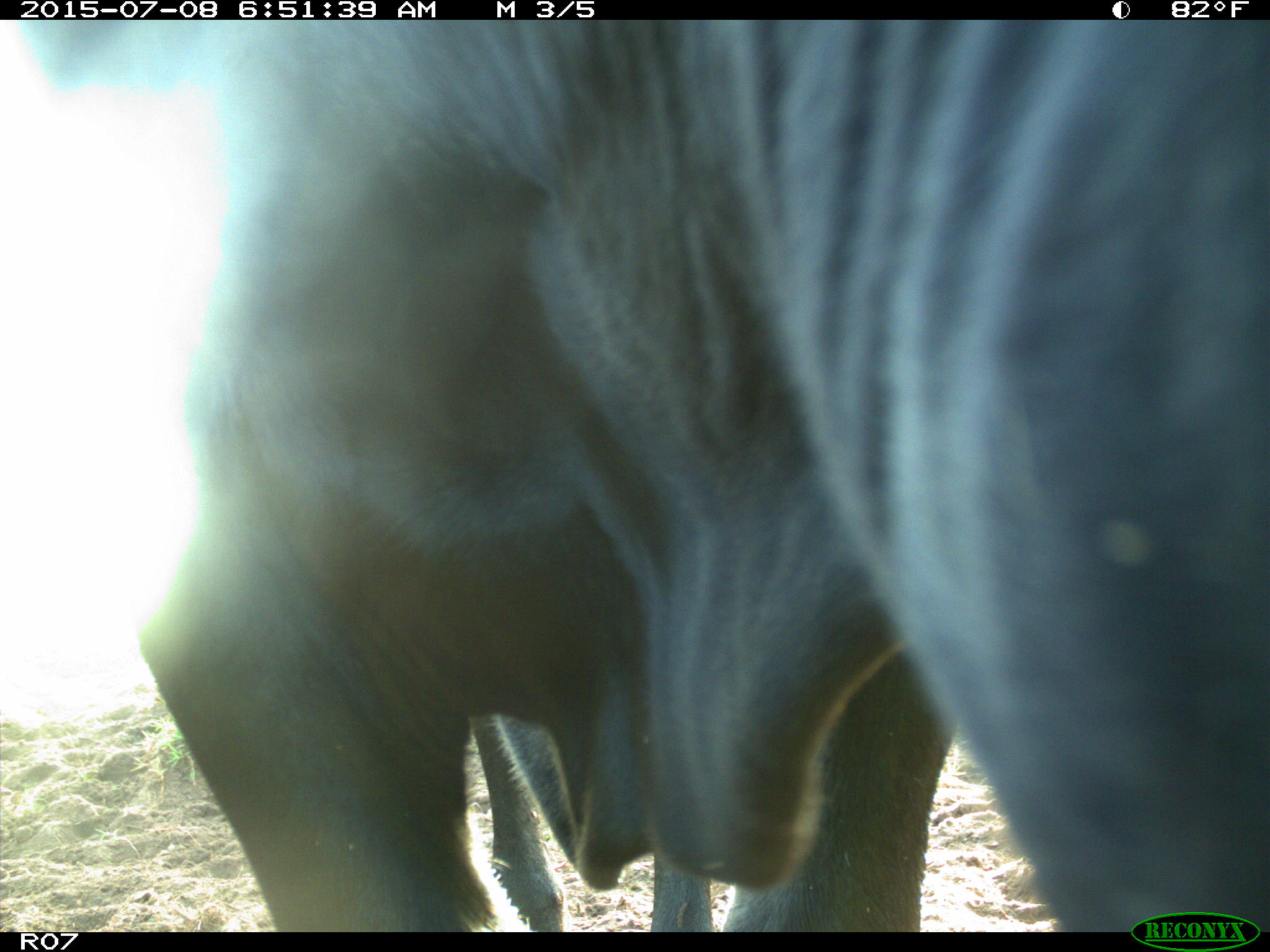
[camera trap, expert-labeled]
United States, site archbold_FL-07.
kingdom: Animalia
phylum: Chordata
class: Mammalia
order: Artiodactyla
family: Bovidae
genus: Bos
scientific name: Bos taurus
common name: domestic cow